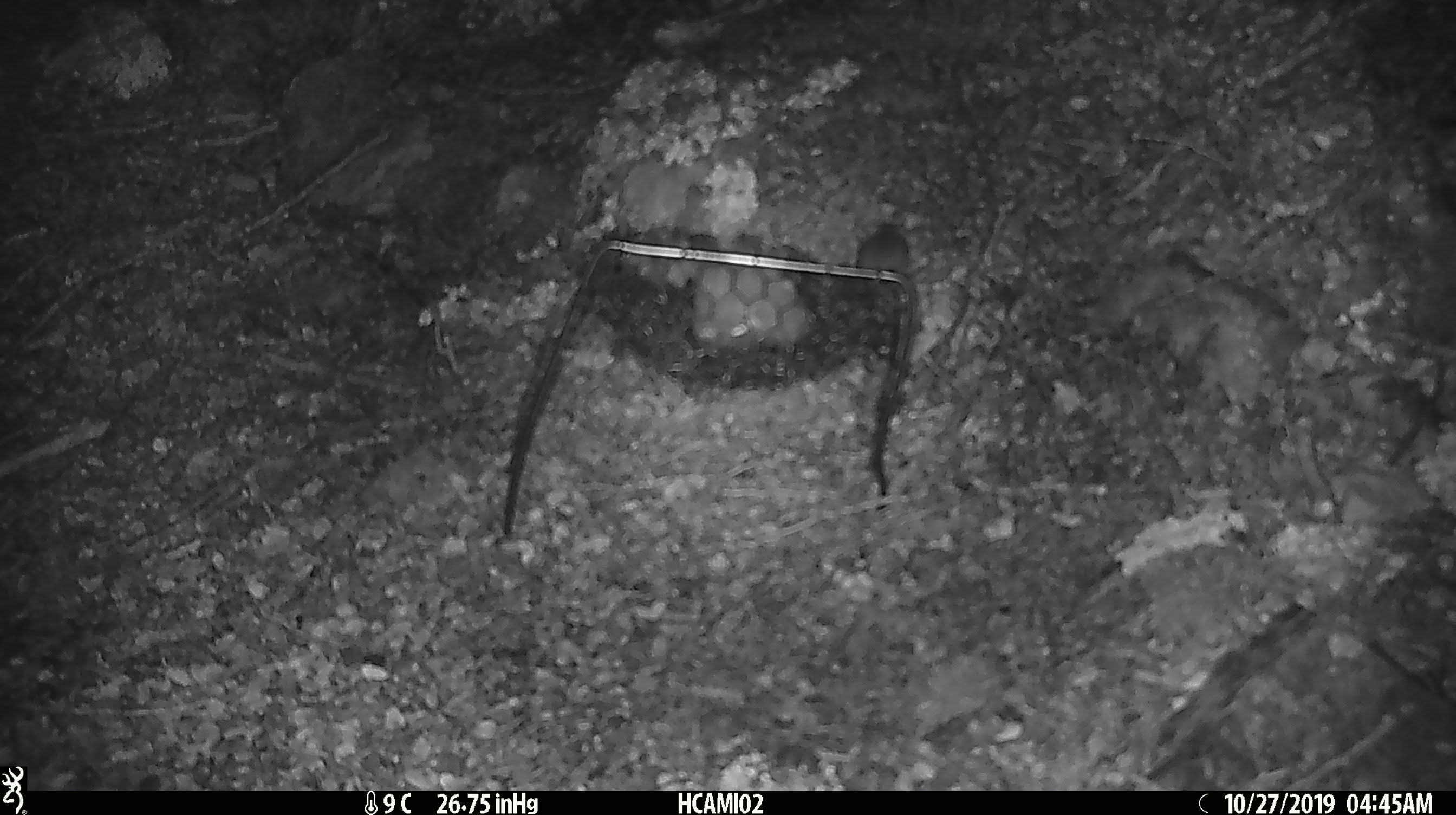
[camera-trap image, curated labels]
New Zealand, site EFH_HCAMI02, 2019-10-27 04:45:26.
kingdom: Animalia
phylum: Chordata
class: Mammalia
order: Rodentia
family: Muridae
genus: Mus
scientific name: Mus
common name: mouse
Mouse (Mus).